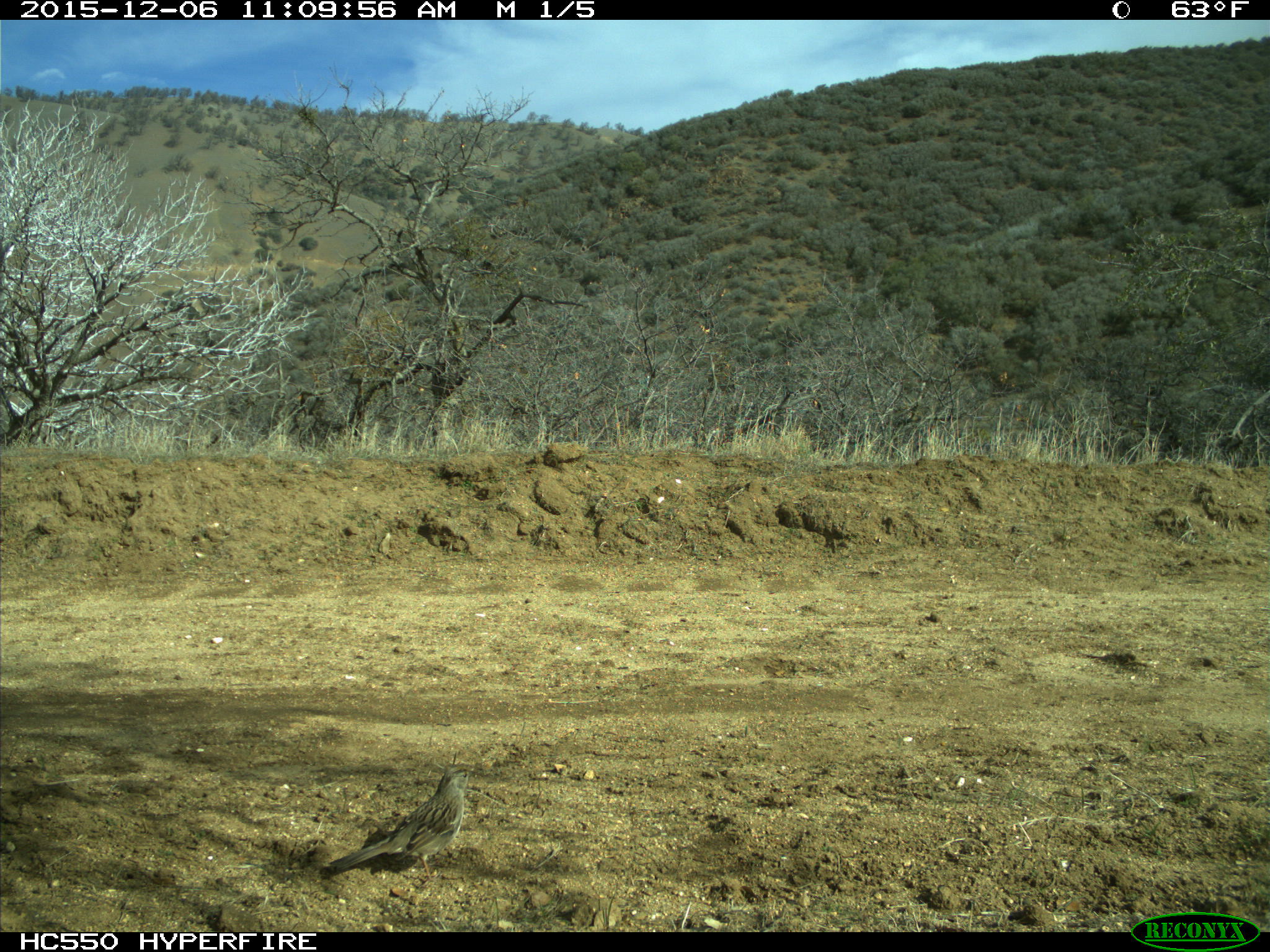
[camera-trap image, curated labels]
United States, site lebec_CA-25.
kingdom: Animalia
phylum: Chordata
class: Aves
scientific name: Aves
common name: birds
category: unidentified bird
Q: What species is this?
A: Unidentified bird (birds) (Aves).